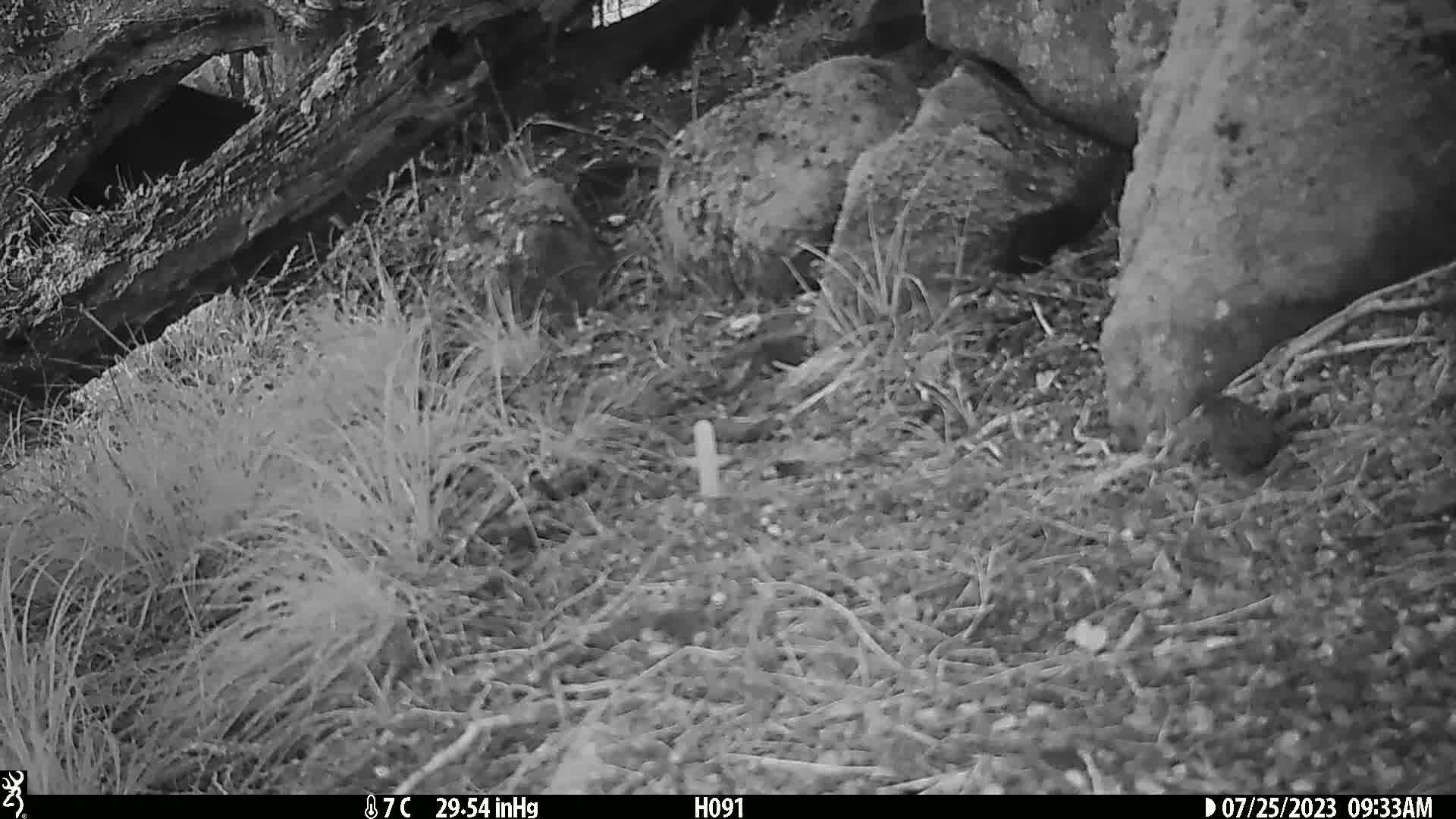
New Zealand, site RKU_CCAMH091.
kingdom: Animalia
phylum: Chordata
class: Aves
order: Passeriformes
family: Prunellidae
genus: Prunella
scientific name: Prunella modularis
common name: dunnock